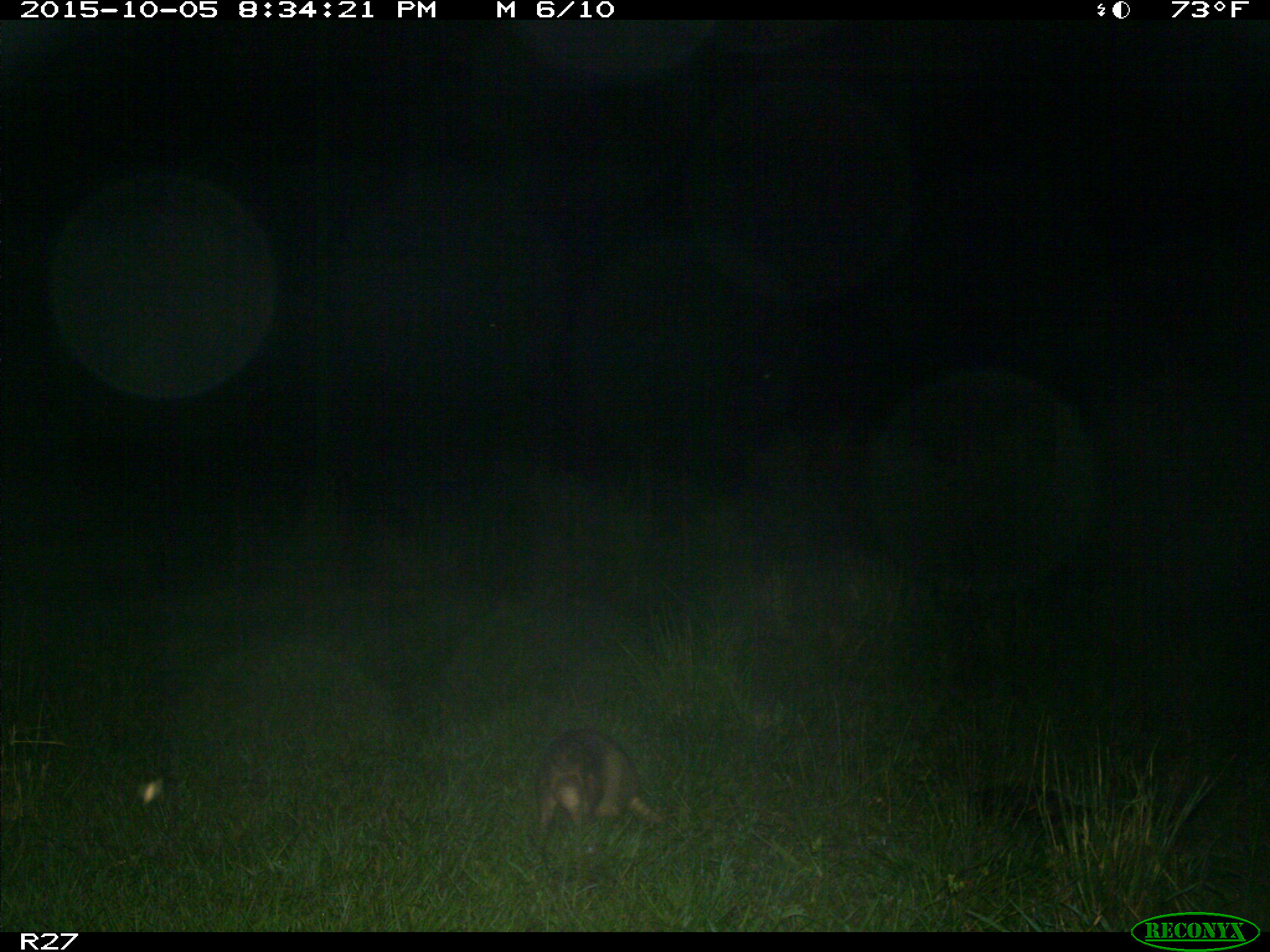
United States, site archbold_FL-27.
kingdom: Animalia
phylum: Chordata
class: Mammalia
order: Cingulata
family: Dasypodidae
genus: Dasypus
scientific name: Dasypus novemcinctus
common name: nine-banded armadillo